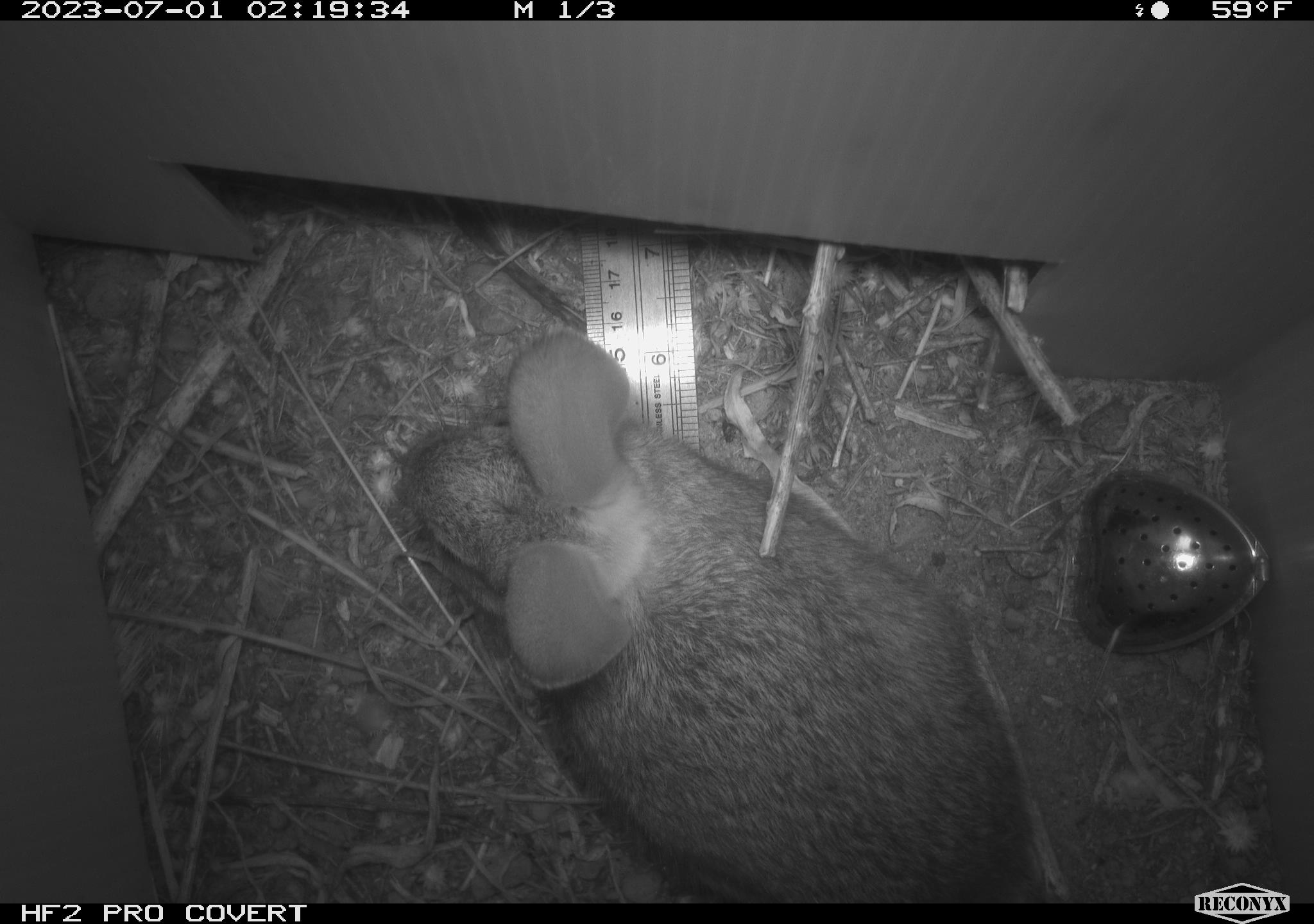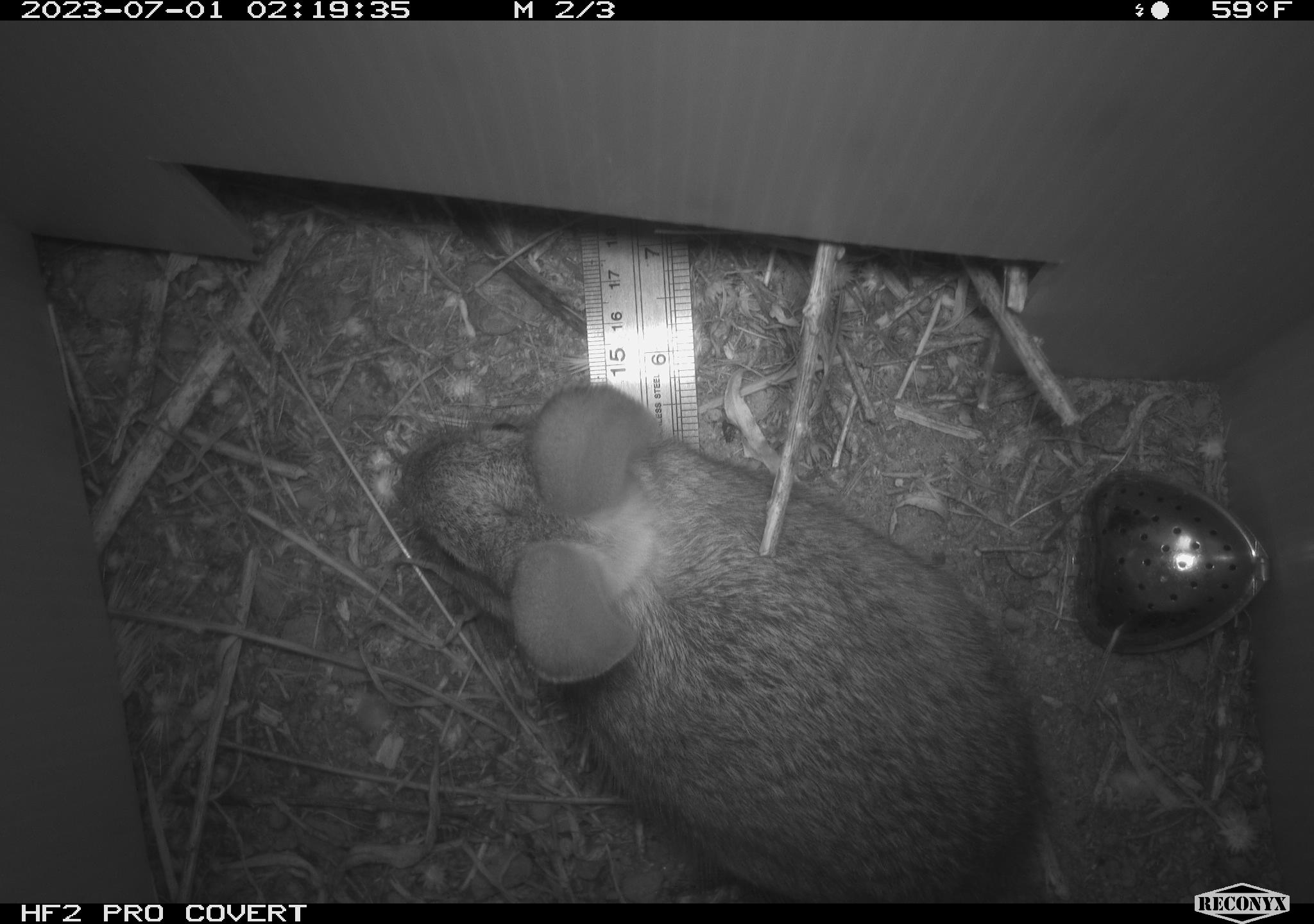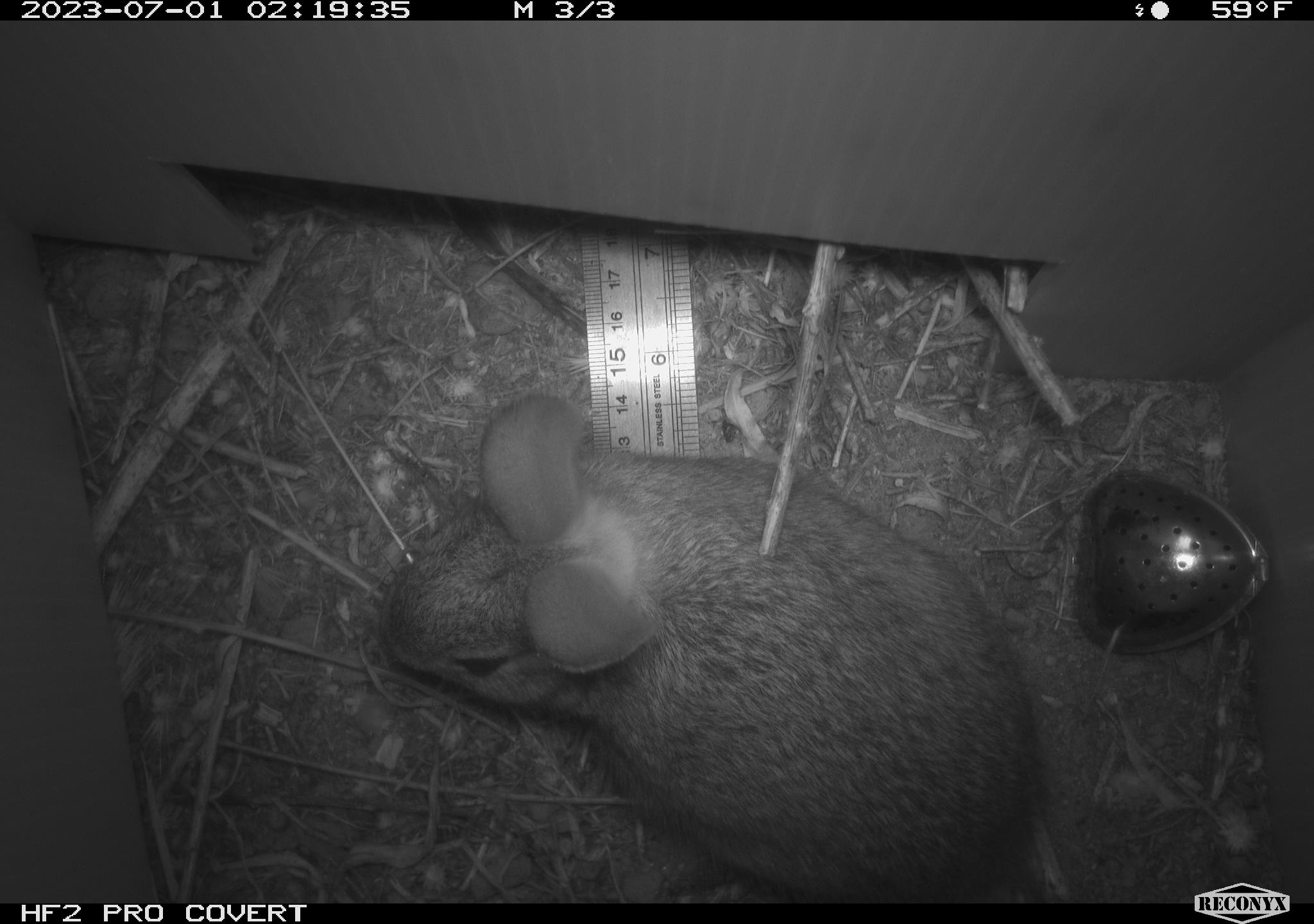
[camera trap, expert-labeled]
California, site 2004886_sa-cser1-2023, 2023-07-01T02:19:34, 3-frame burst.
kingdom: Animalia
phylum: Chordata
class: Mammalia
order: Lagomorpha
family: Leporidae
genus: Sylvilagus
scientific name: Sylvilagus bachmani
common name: brush rabbit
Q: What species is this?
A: Brush rabbit (Sylvilagus bachmani).